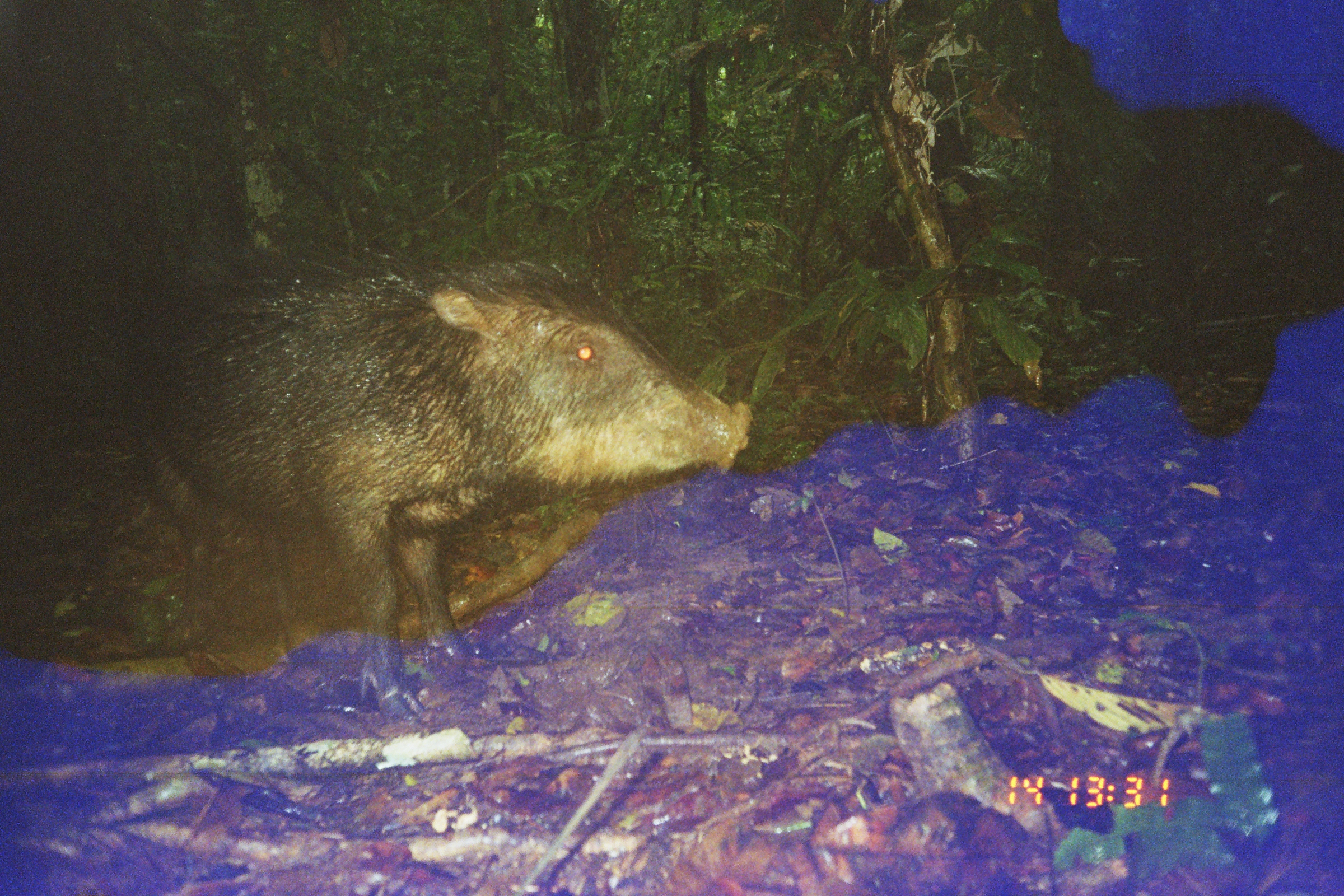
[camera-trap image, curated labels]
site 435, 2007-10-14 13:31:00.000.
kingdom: Animalia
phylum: Chordata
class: Mammalia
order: Artiodactyla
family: Tayassuidae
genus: Tayassu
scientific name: Tayassu pecari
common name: white-lipped peccary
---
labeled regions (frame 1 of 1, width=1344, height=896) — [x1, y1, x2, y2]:
tayassu pecari: [112, 240, 753, 723]